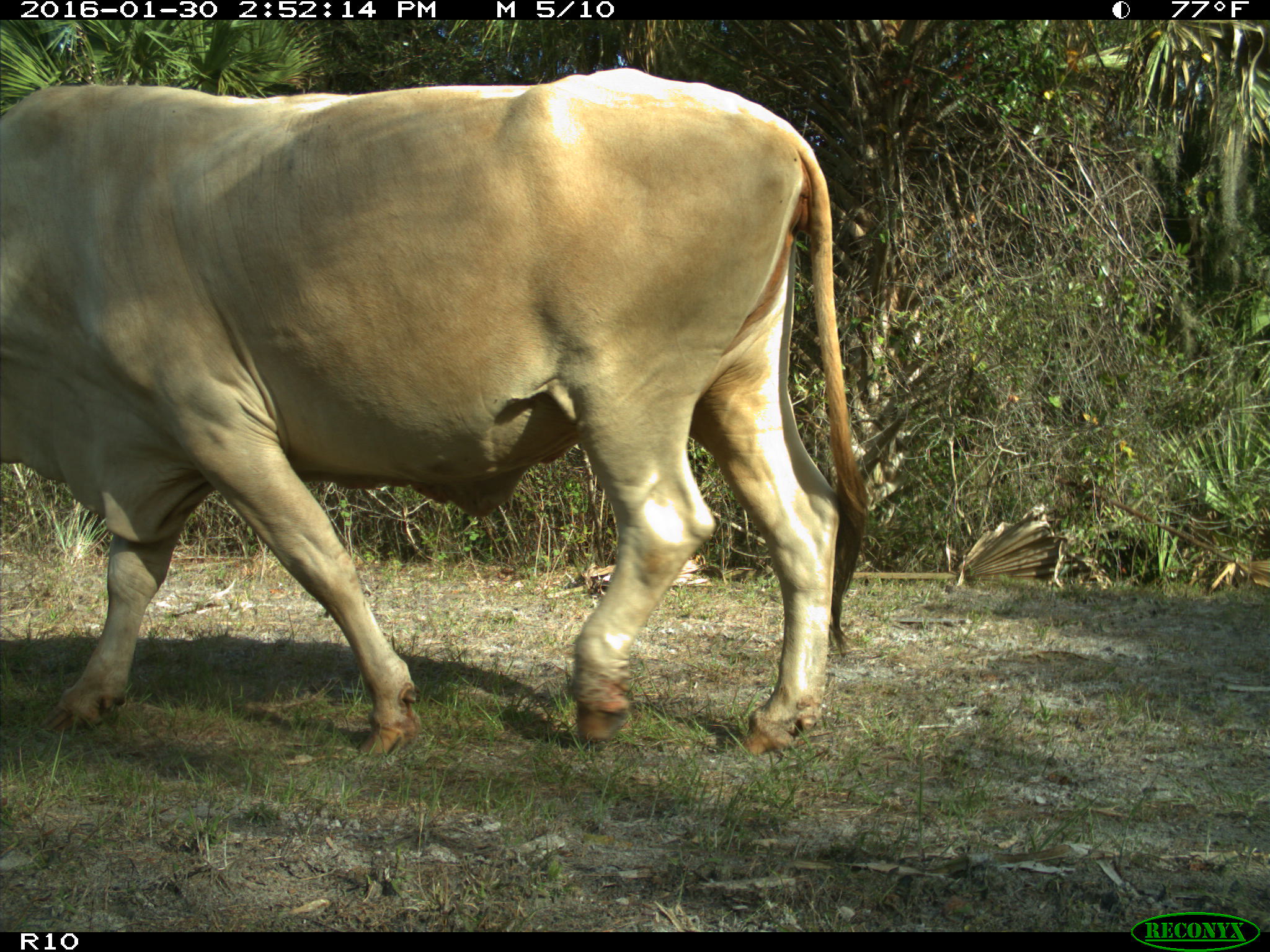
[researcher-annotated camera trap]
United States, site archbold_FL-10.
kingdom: Animalia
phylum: Chordata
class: Mammalia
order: Artiodactyla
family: Bovidae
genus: Bos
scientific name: Bos taurus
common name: domestic cow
Bos taurus (domestic cow).